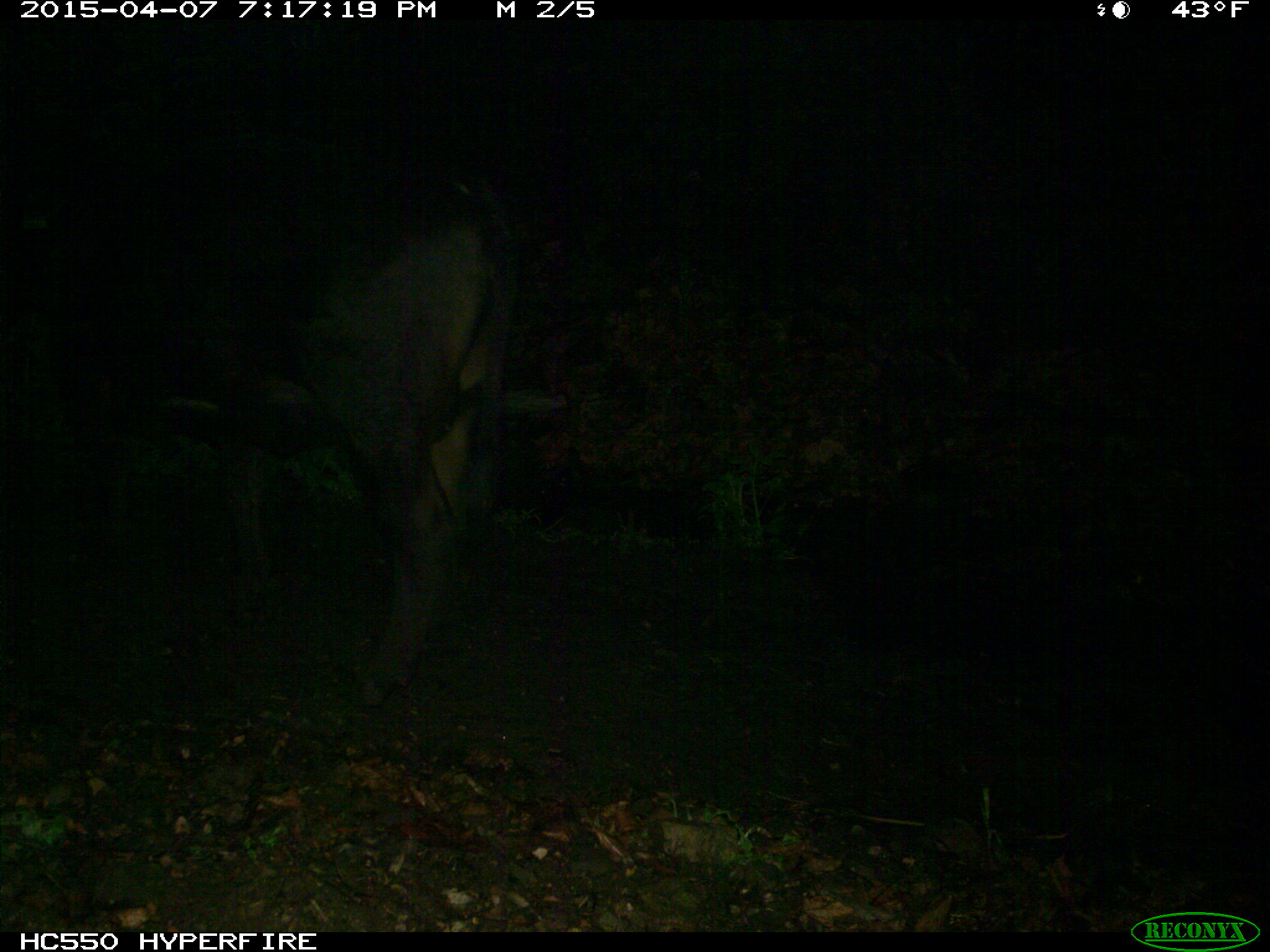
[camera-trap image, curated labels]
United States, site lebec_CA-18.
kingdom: Animalia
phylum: Chordata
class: Mammalia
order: Artiodactyla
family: Bovidae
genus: Bos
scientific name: Bos taurus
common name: domestic cow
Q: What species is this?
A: Bos taurus (domestic cow).